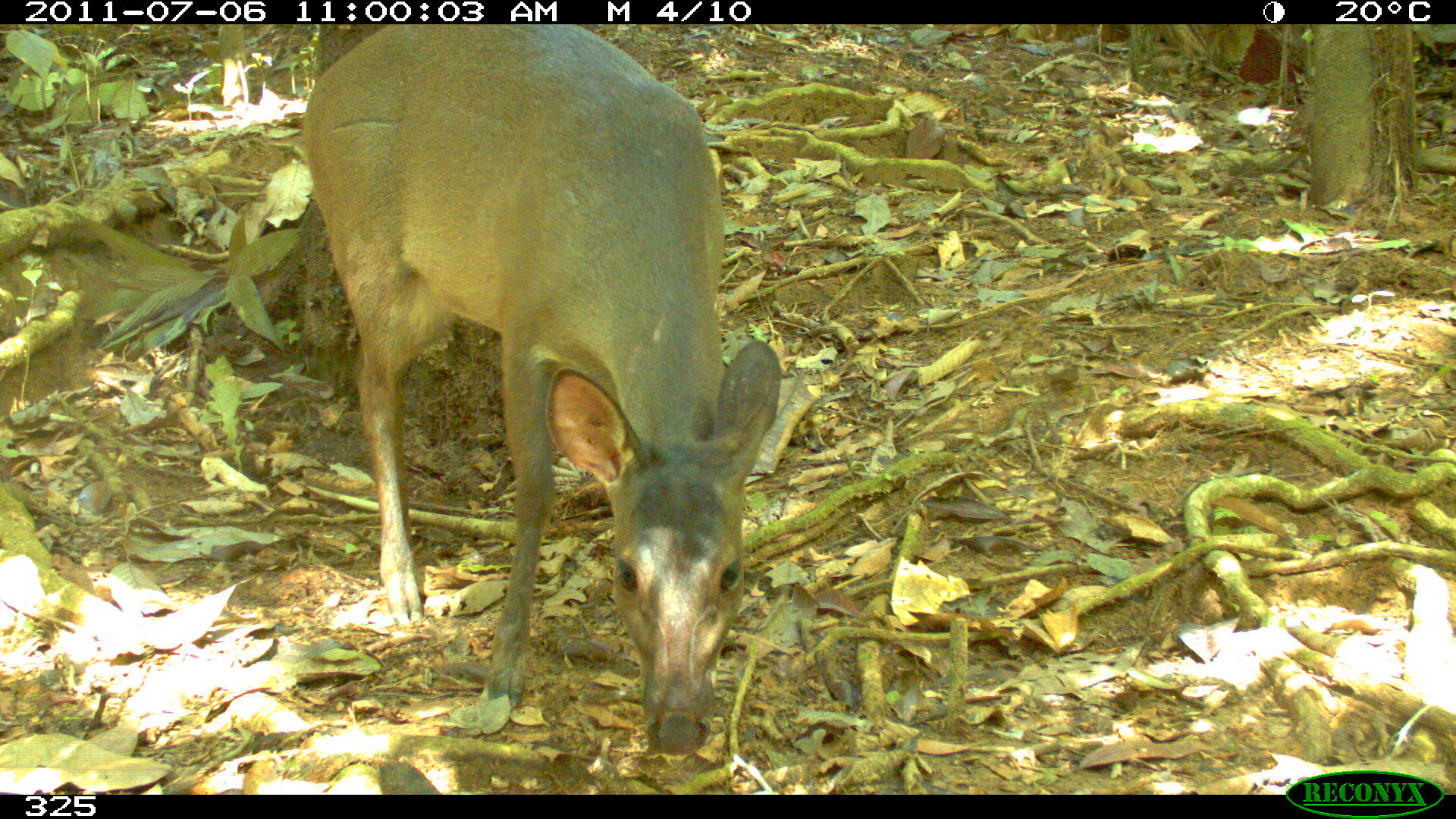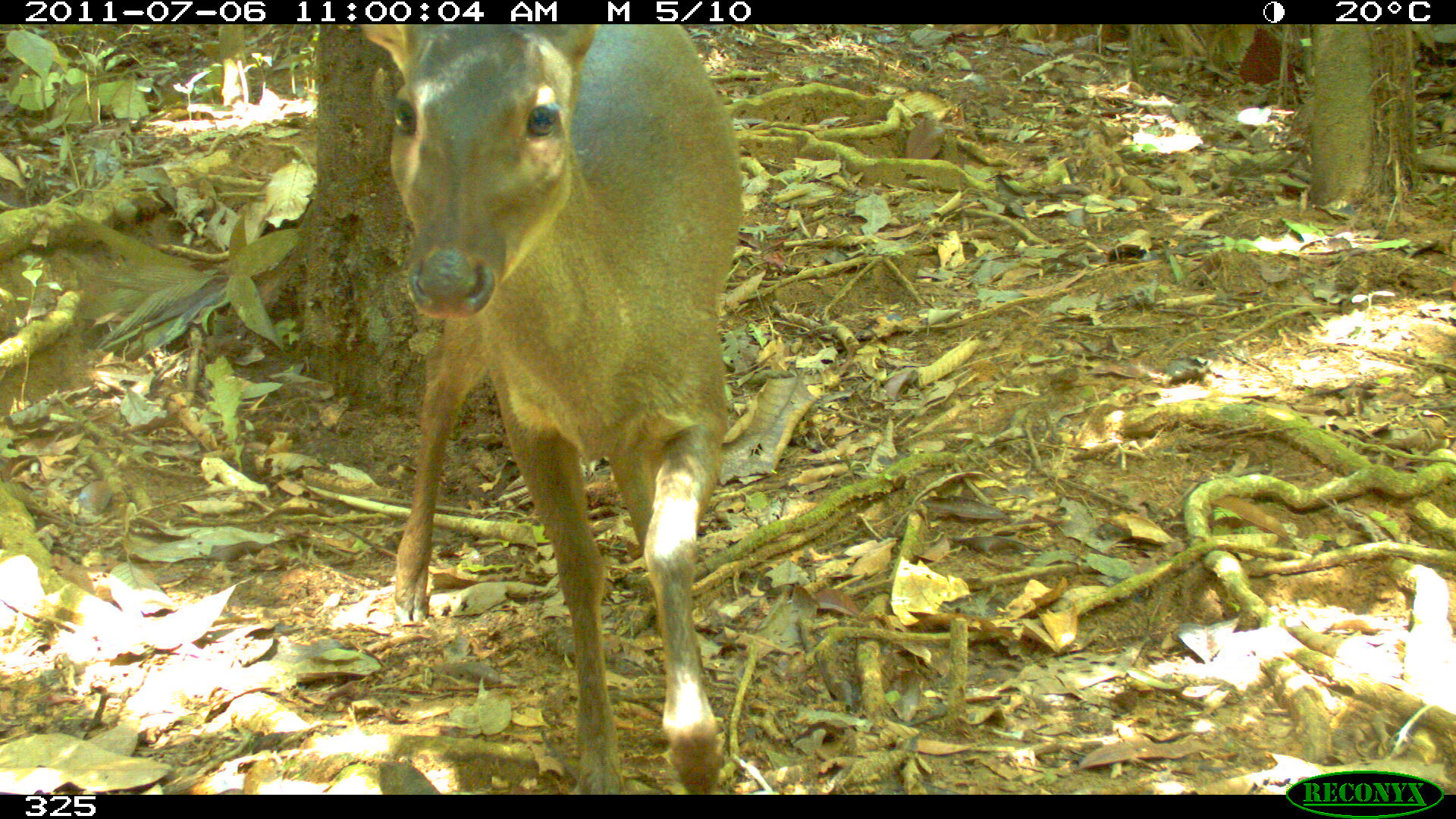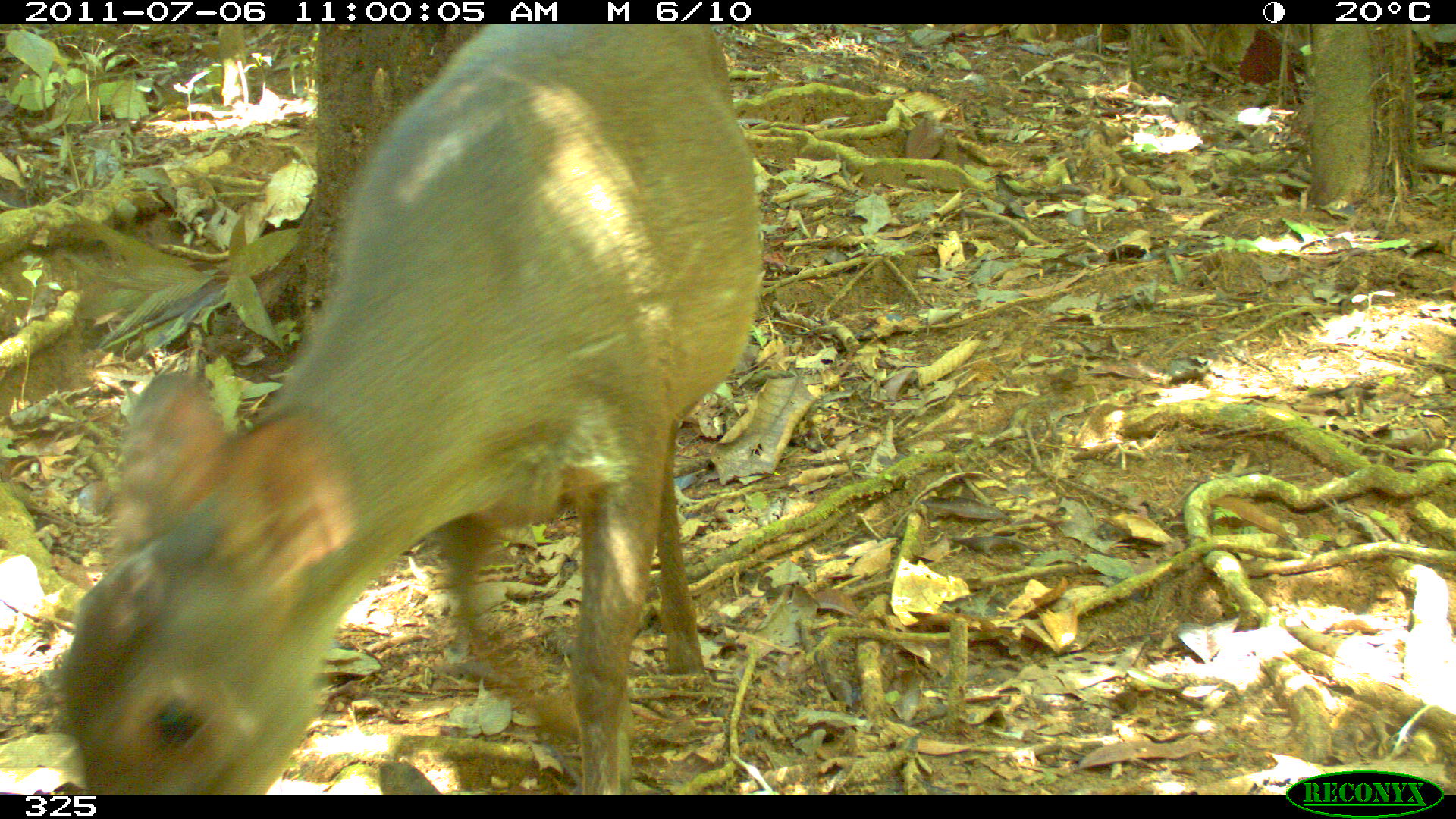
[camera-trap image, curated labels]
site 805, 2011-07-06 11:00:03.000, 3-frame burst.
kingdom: Animalia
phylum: Chordata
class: Mammalia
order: Artiodactyla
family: Cervidae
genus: Mazama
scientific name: Mazama gouazoubira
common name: gray brocket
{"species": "Mazama gouazoubira (gray brocket)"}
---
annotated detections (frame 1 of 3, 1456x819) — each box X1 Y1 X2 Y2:
mazama gouazoubira: 291 21 782 757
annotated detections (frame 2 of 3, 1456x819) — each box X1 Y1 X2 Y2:
mazama gouazoubira: 363 25 741 793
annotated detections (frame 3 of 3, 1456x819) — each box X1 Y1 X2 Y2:
mazama gouazoubira: 53 25 764 794